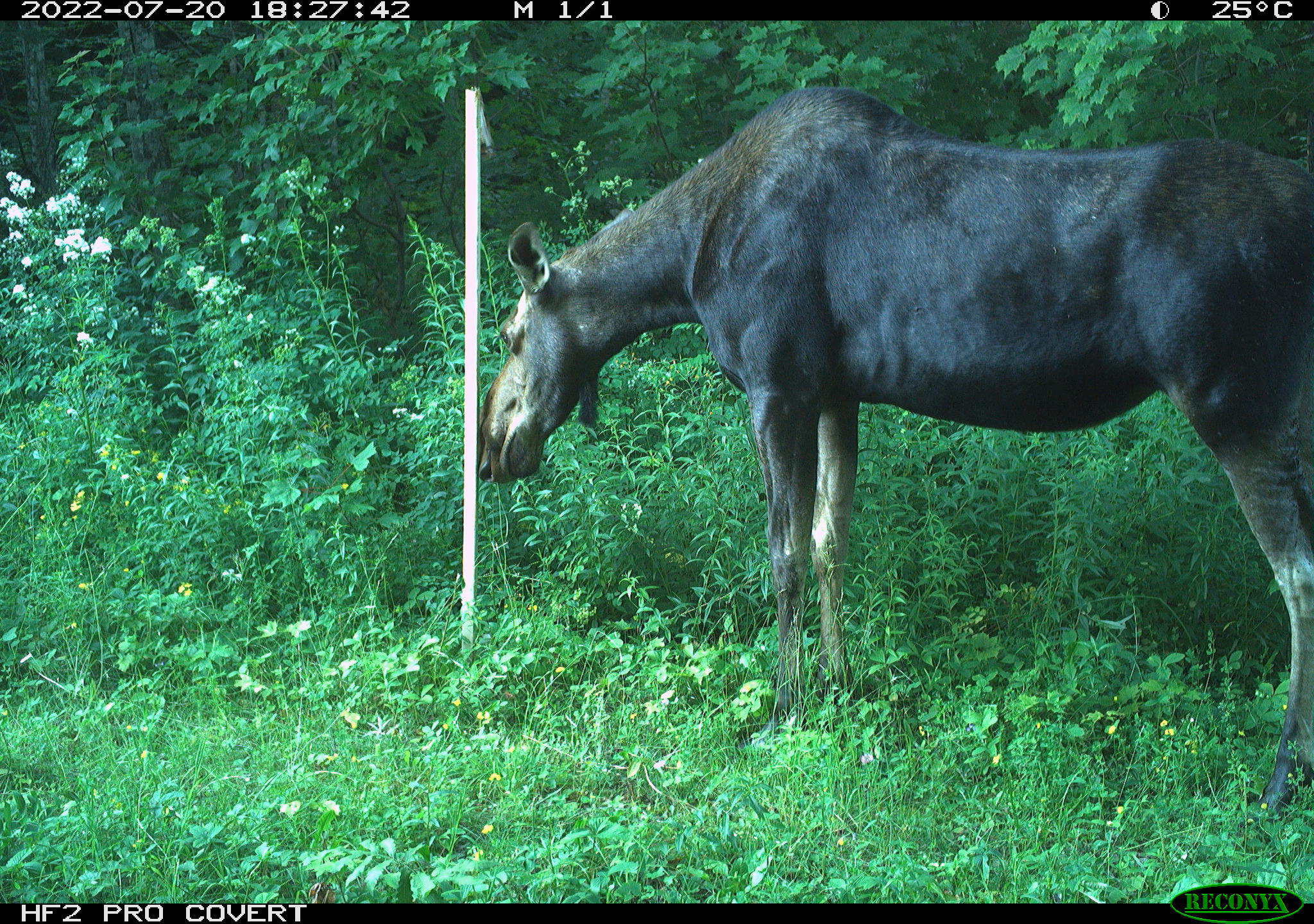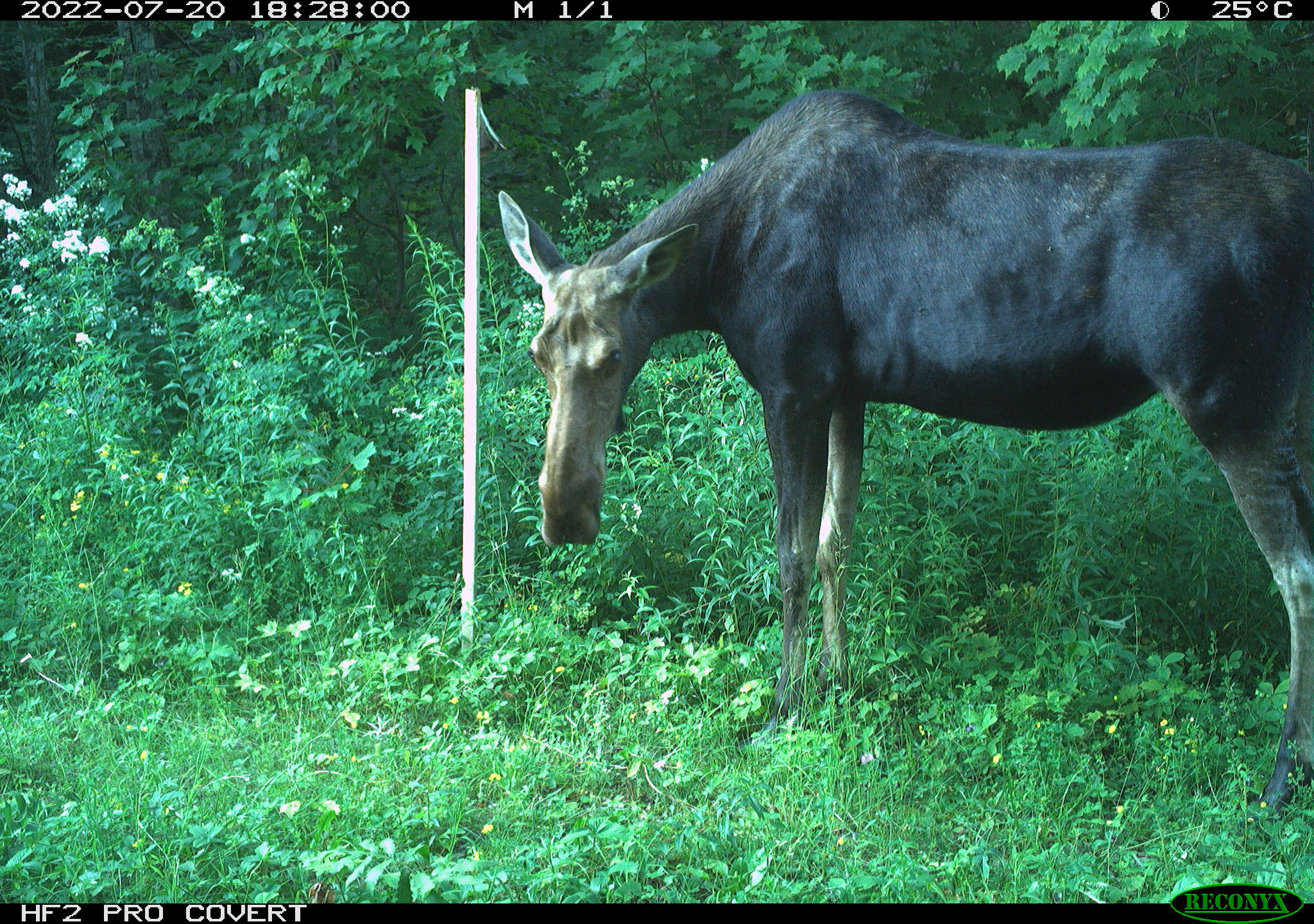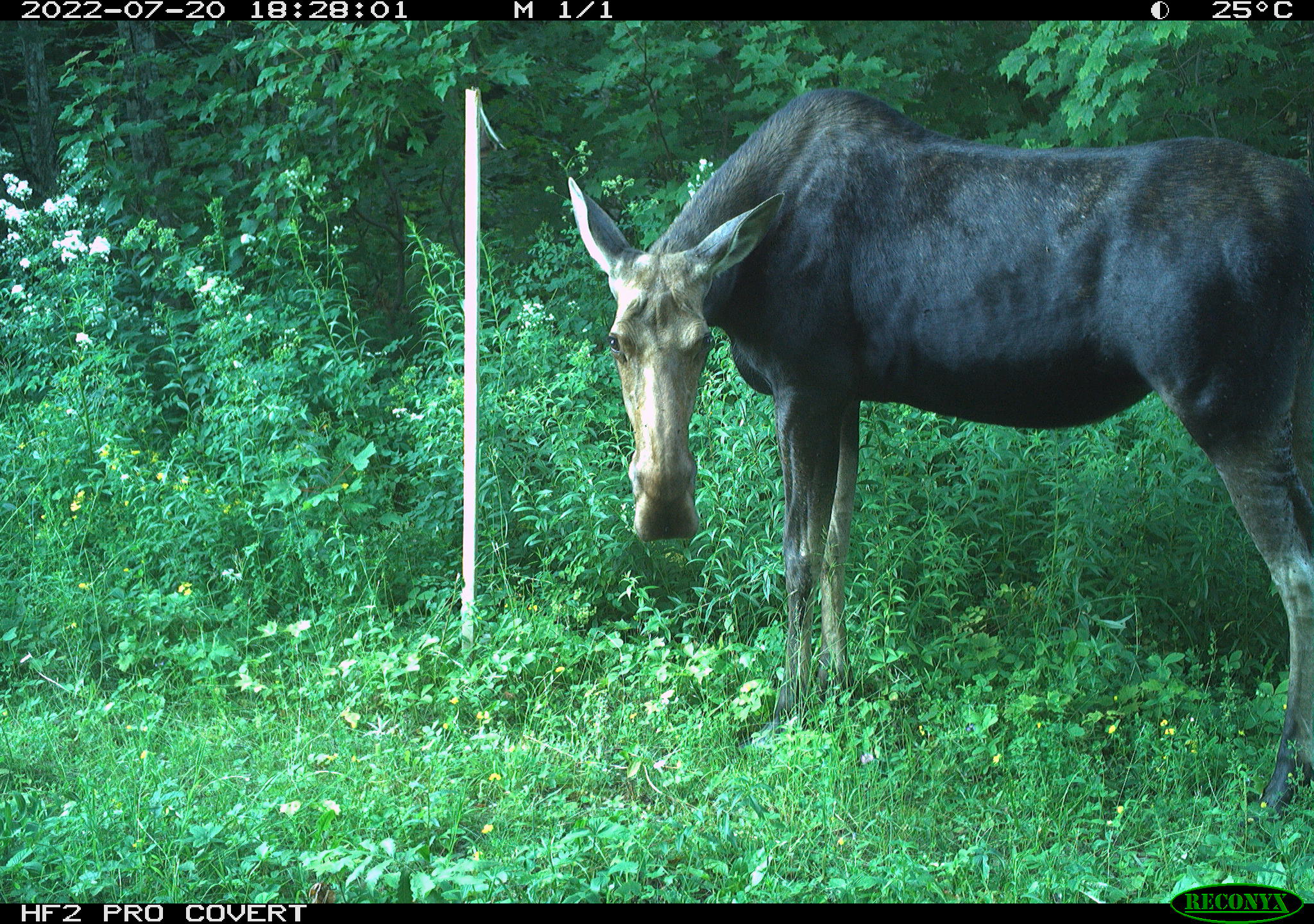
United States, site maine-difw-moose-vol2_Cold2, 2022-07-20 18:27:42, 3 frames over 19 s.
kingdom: Animalia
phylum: Chordata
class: Mammalia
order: Artiodactyla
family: Cervidae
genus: Alces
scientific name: Alces alces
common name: moose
Moose (Alces alces).